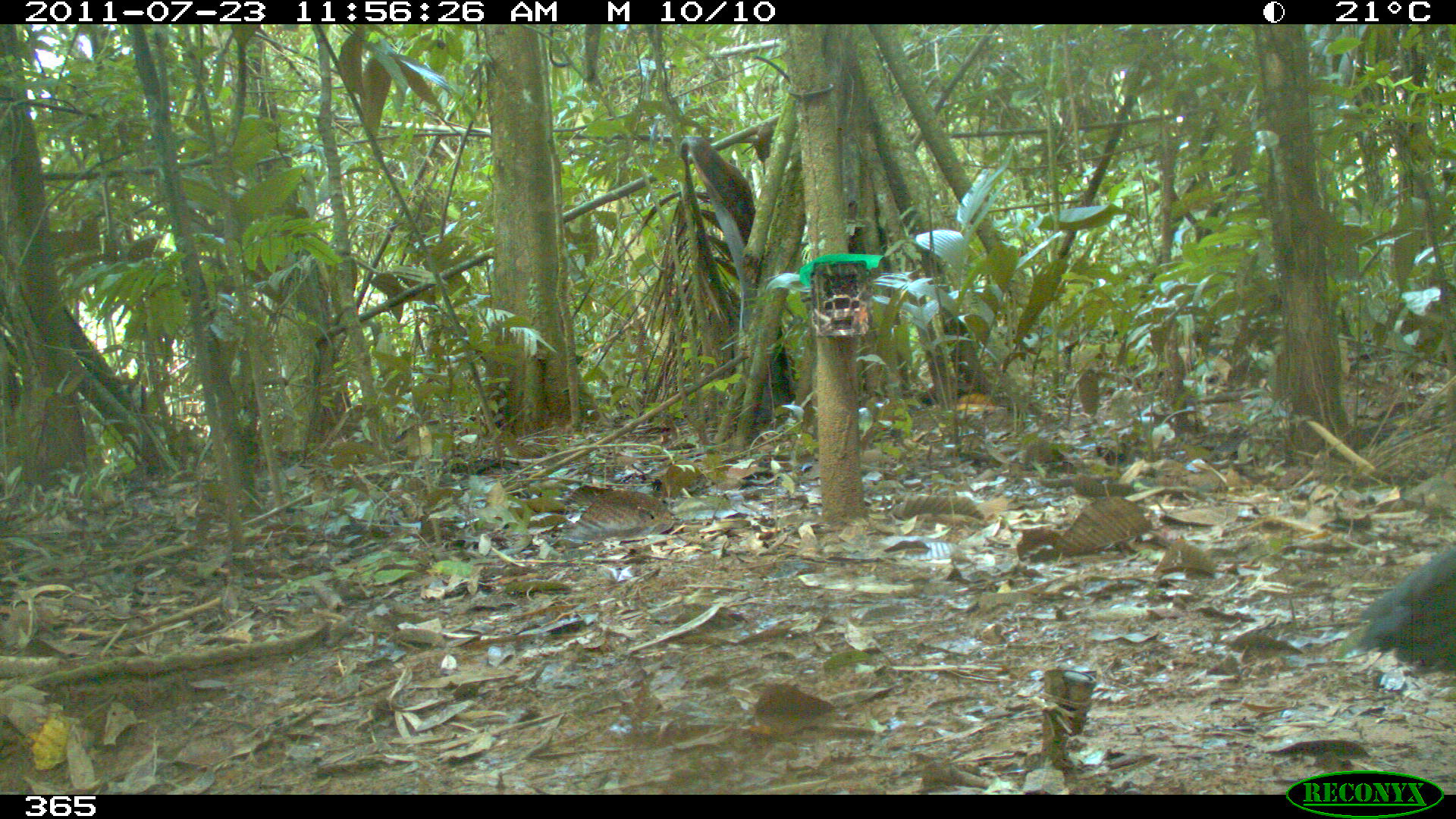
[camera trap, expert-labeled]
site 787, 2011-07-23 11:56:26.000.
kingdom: Animalia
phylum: Chordata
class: Aves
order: Galliformes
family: Cracidae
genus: Penelope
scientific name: Penelope jacquacu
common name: spix's guan